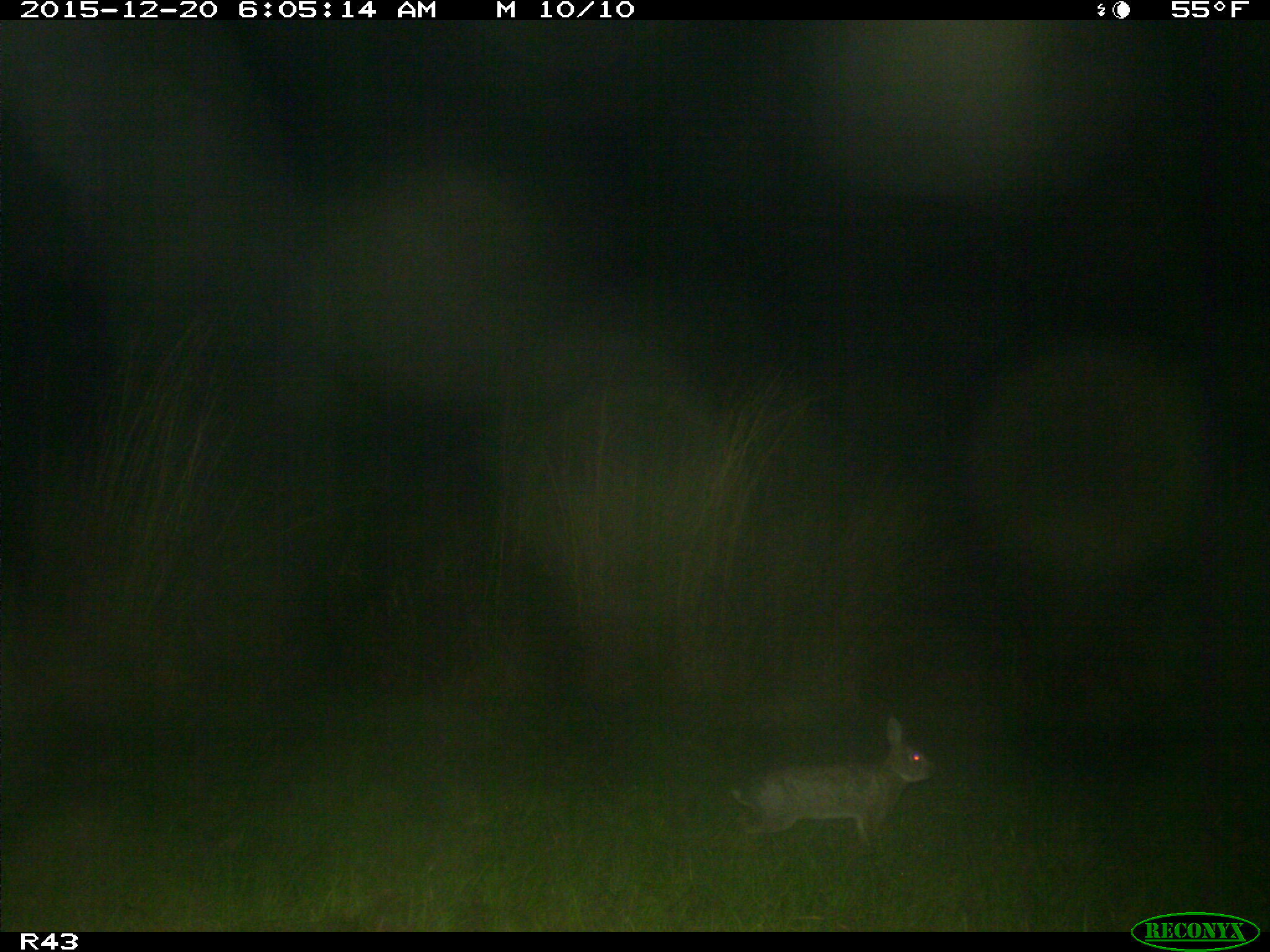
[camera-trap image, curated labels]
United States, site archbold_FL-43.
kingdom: Animalia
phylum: Chordata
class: Mammalia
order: Lagomorpha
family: Leporidae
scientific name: Leporidae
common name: rabbits and hares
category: unidentified rabbit